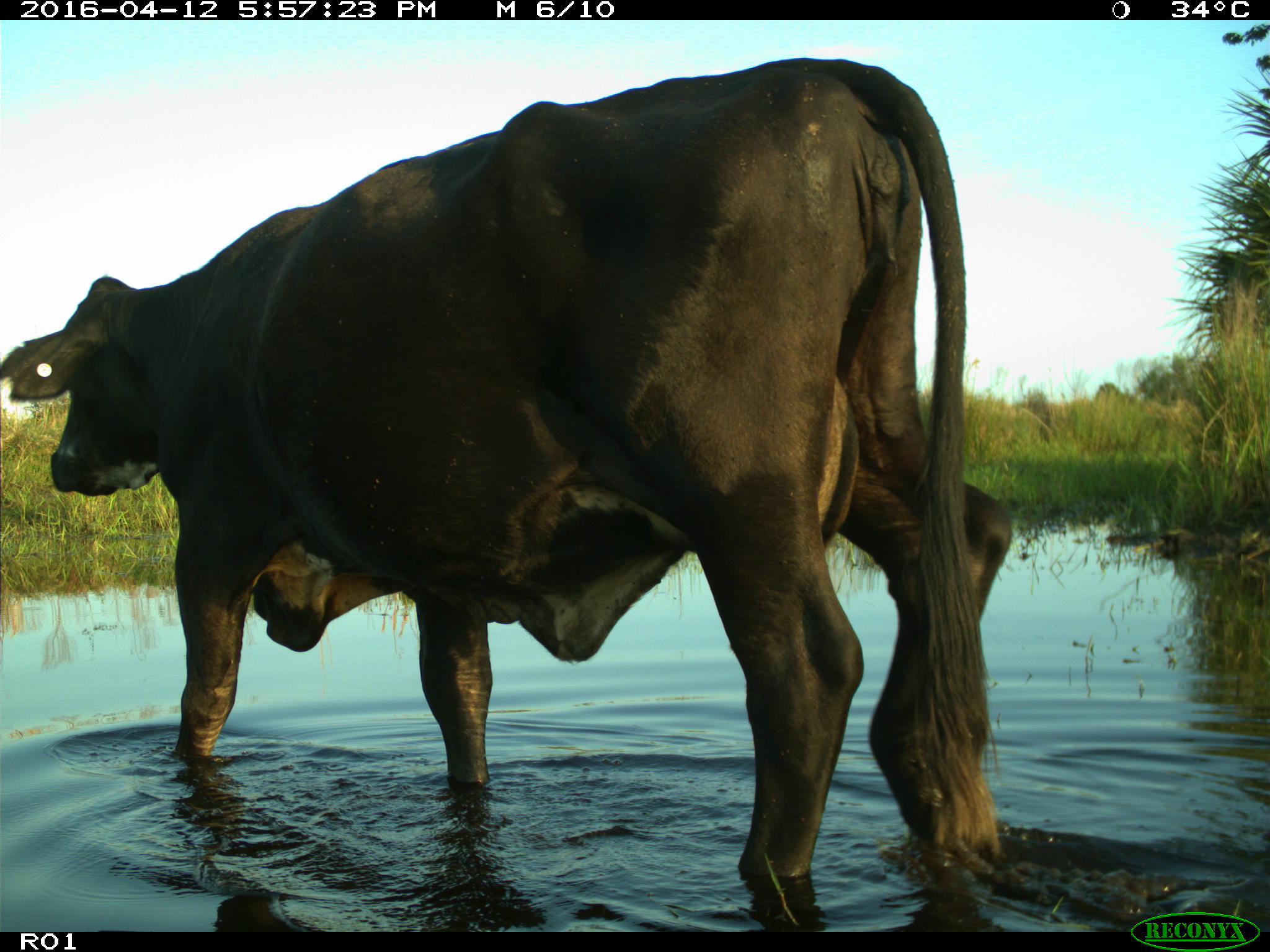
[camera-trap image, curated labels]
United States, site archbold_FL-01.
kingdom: Animalia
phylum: Chordata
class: Mammalia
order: Artiodactyla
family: Bovidae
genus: Bos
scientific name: Bos taurus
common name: domestic cow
Bos taurus (domestic cow).